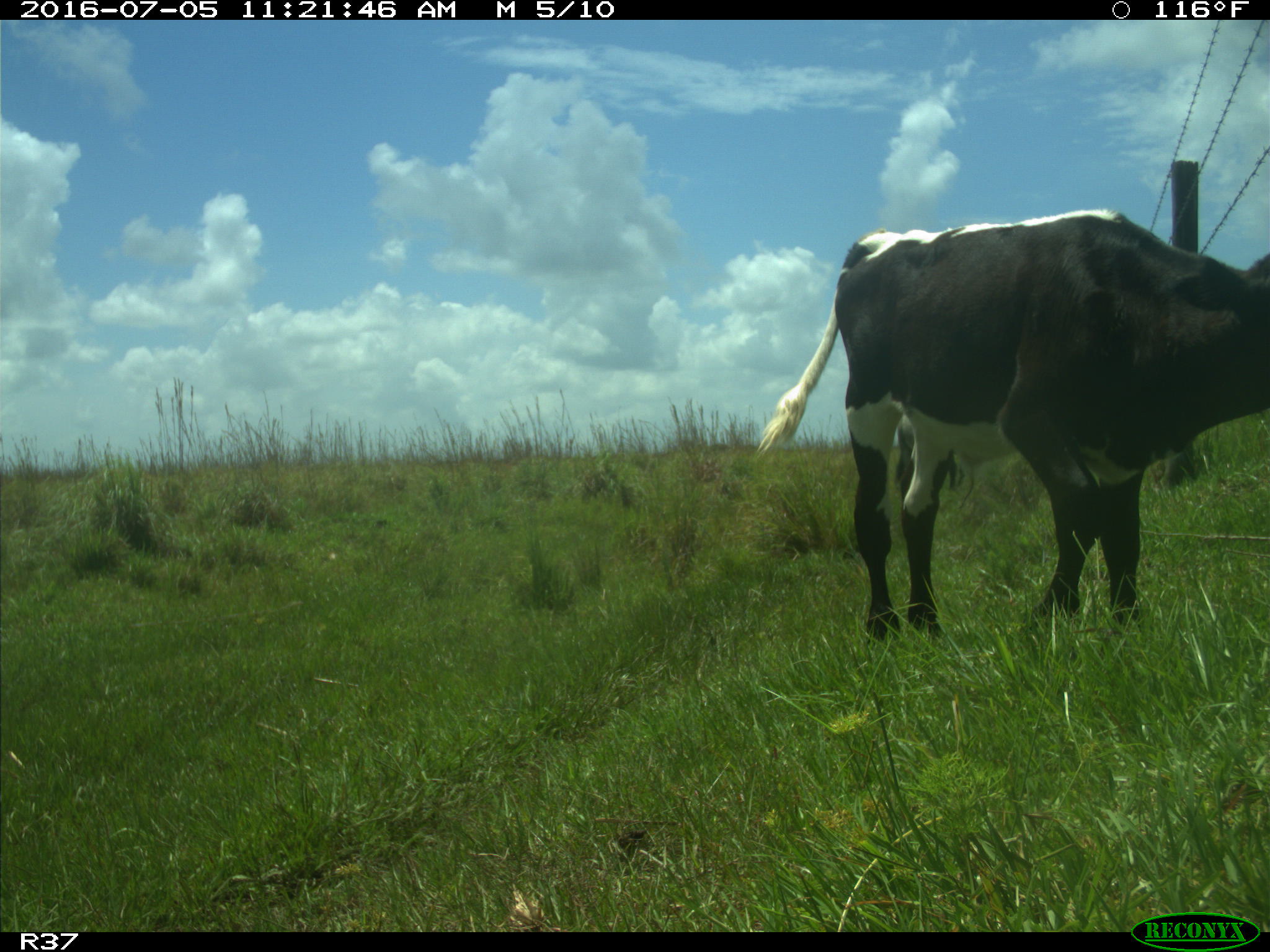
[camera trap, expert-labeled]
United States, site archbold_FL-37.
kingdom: Animalia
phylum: Chordata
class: Mammalia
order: Artiodactyla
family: Bovidae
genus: Bos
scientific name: Bos taurus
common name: domestic cow